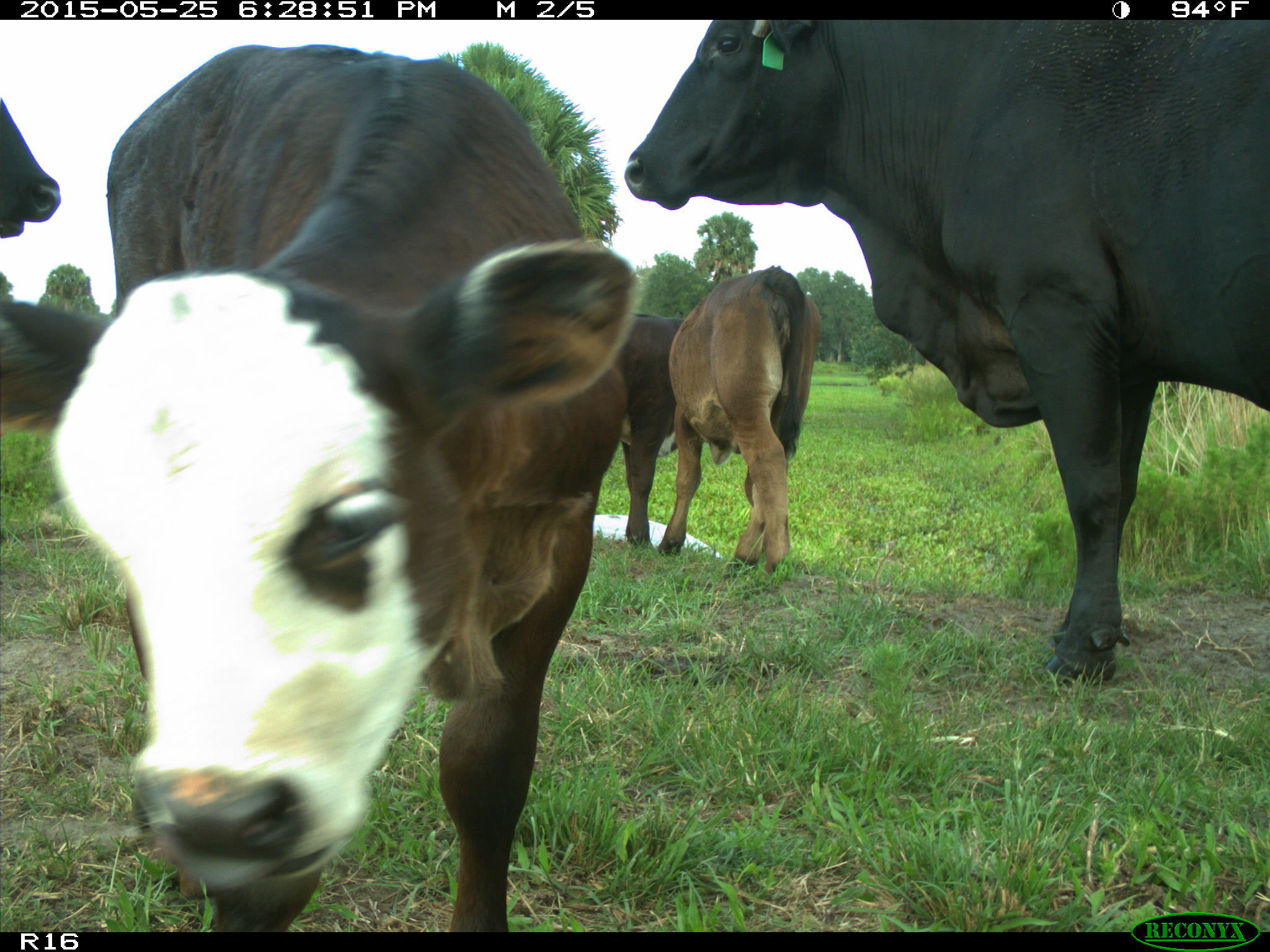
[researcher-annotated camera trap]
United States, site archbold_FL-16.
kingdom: Animalia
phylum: Chordata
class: Mammalia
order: Artiodactyla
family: Bovidae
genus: Bos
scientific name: Bos taurus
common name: domestic cow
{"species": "Bos taurus (domestic cow)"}